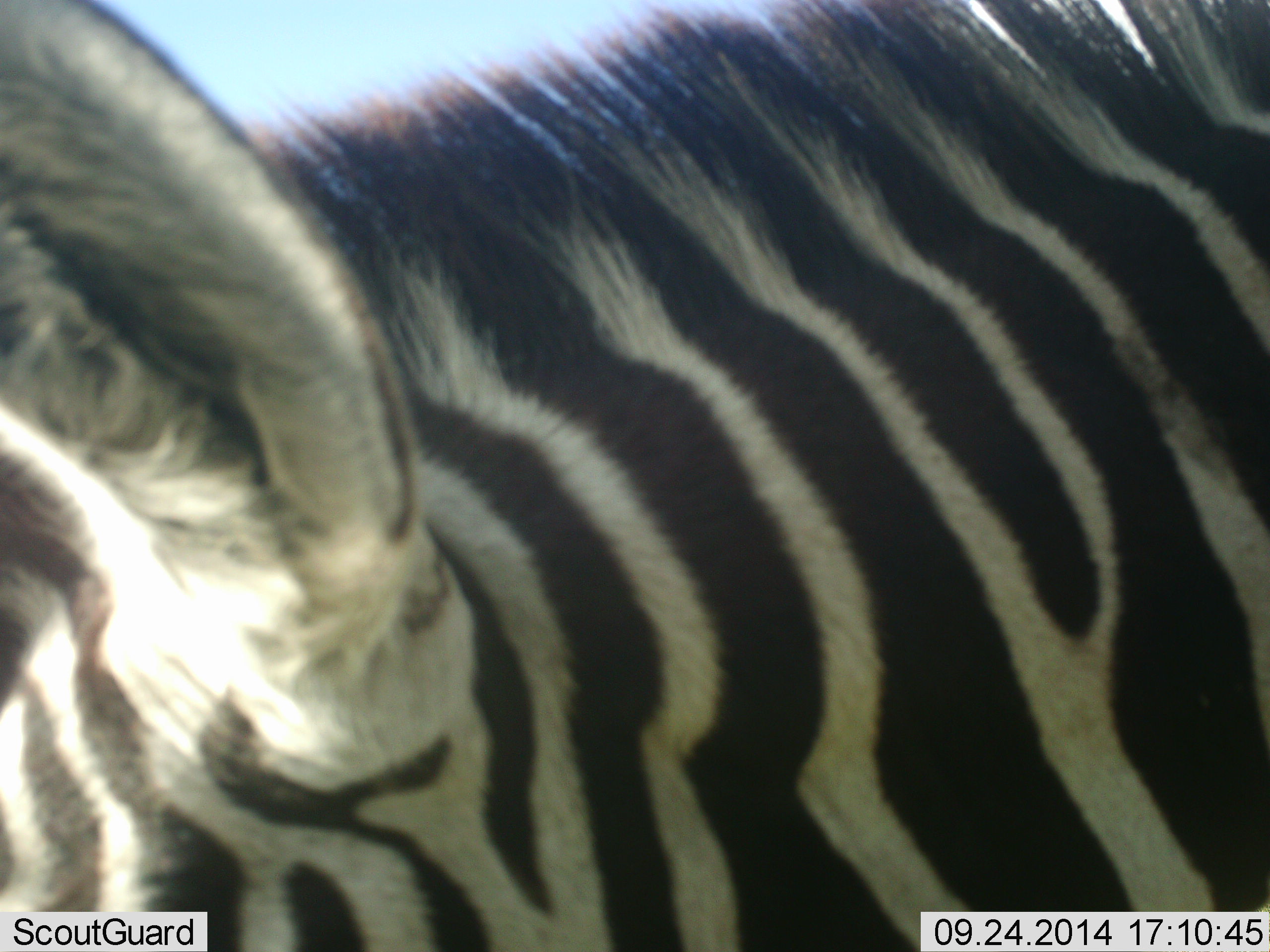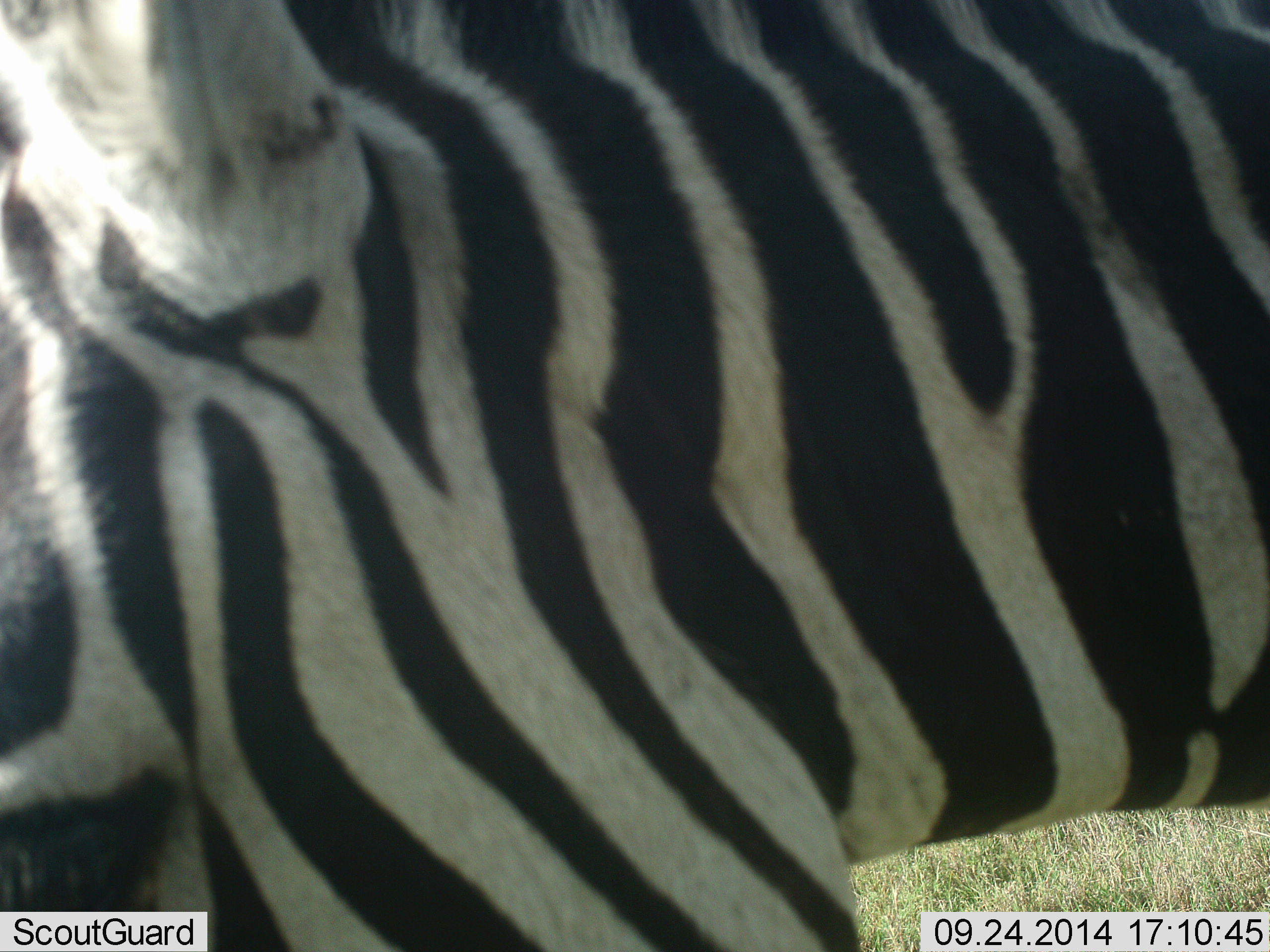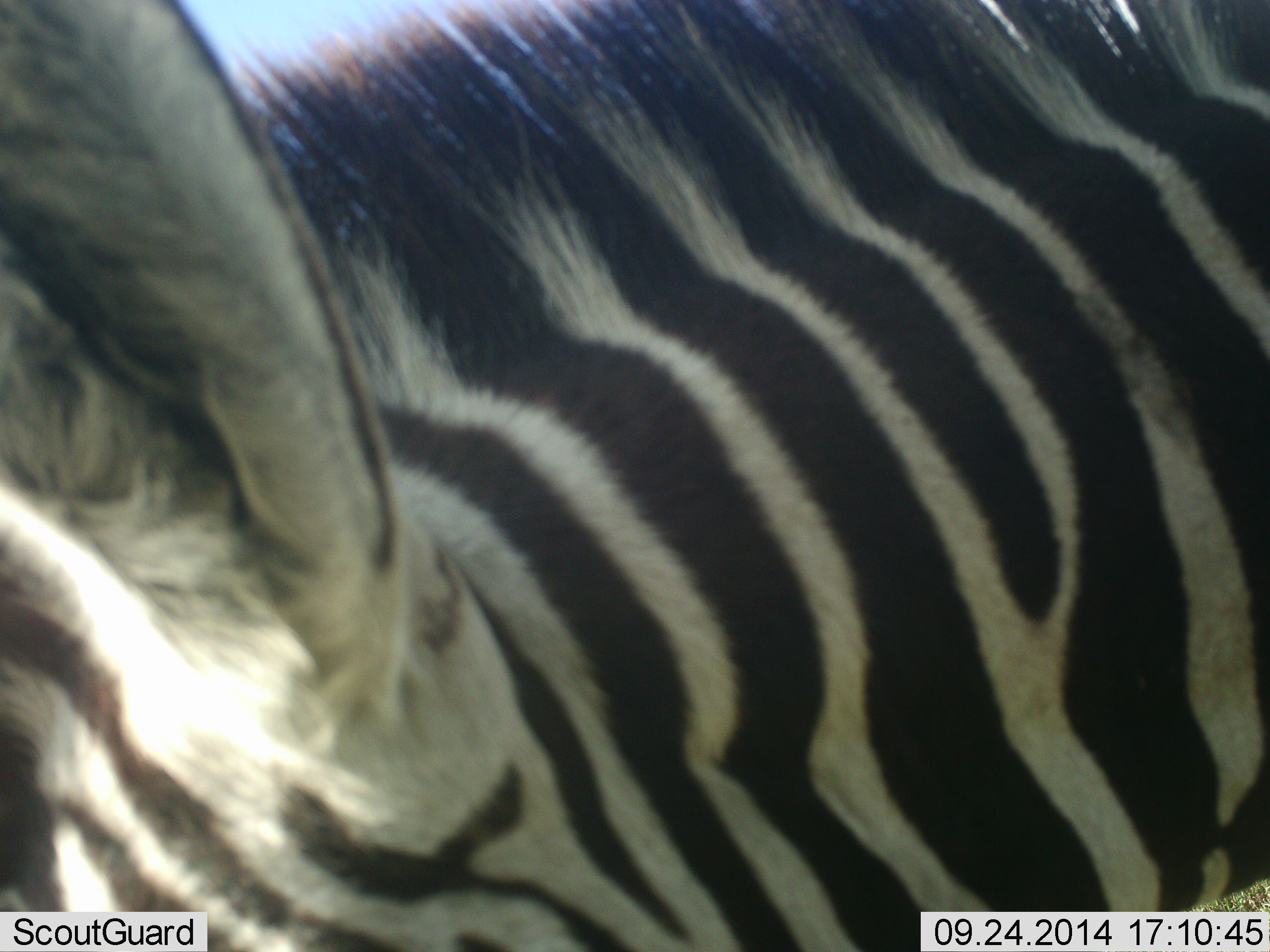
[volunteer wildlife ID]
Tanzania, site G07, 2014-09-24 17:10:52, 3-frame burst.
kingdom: Animalia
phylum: Chordata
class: Mammalia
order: Perissodactyla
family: Equidae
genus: Equus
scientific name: Equus quagga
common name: plains zebra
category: zebra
Zebra (plains zebra) (Equus quagga), count 1. Behavior (volunteer vote fractions): standing 50%, resting 0%, moving 40%, interacting 0%. Young present (vote fraction): 0%. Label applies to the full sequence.